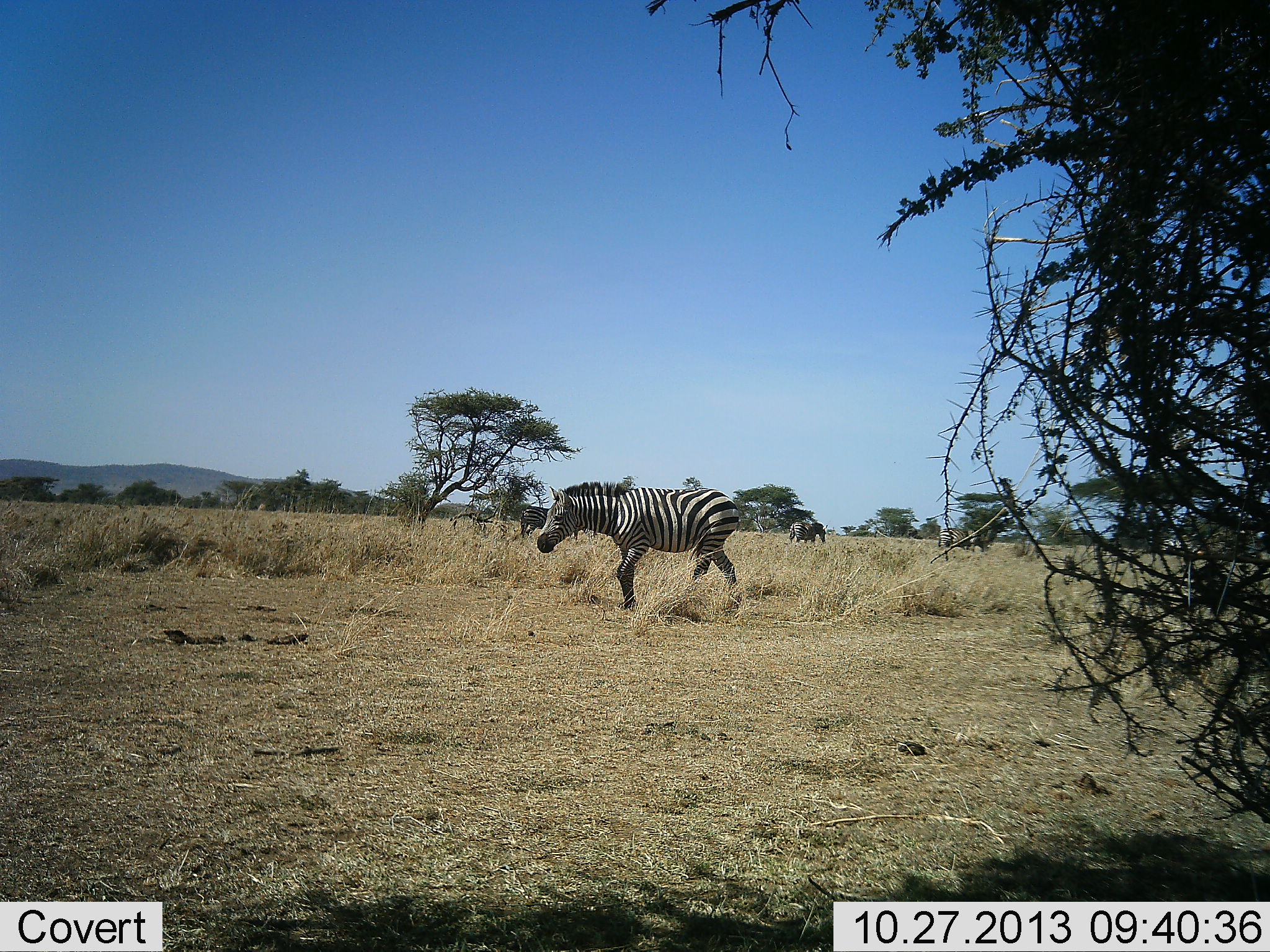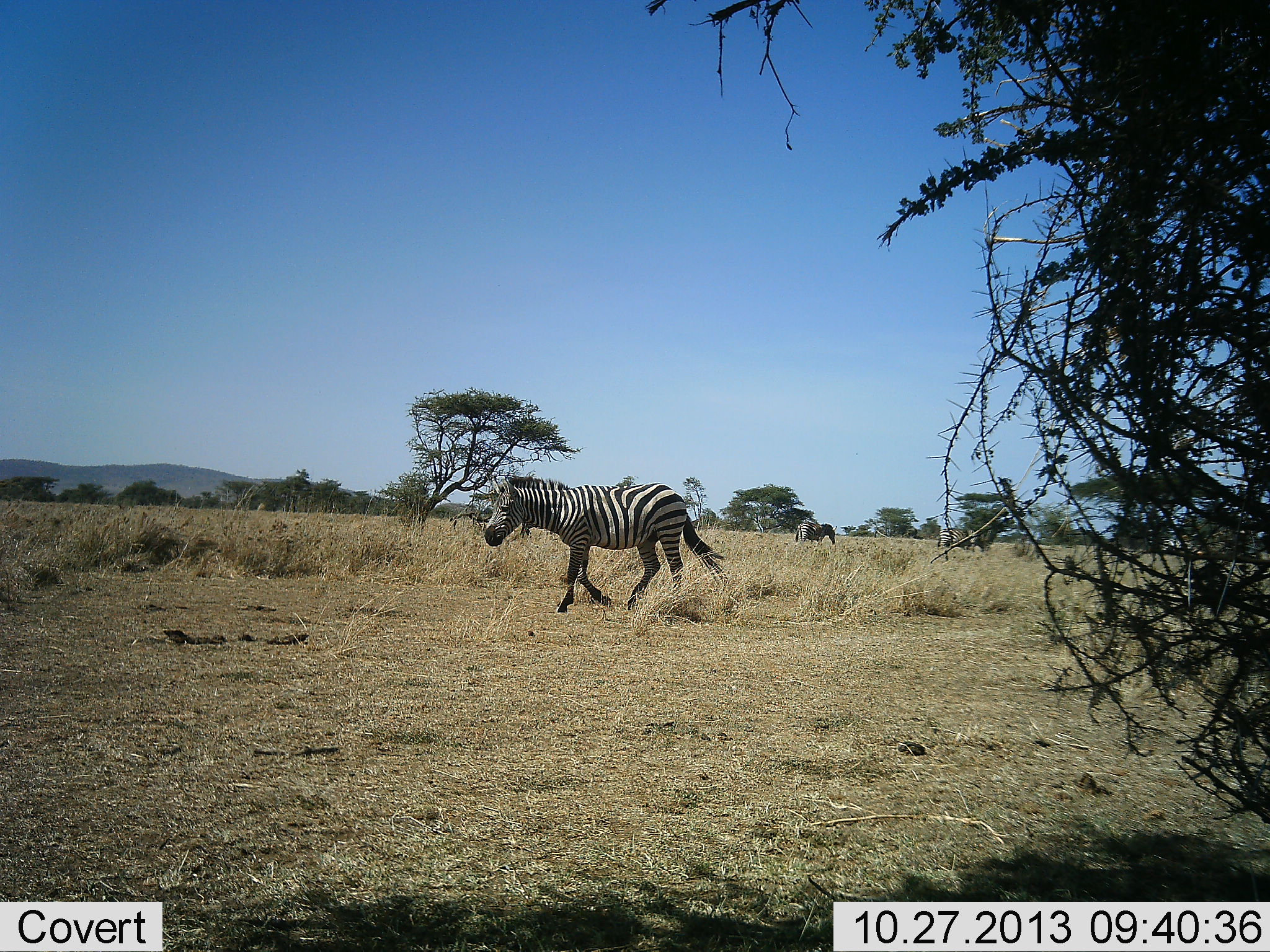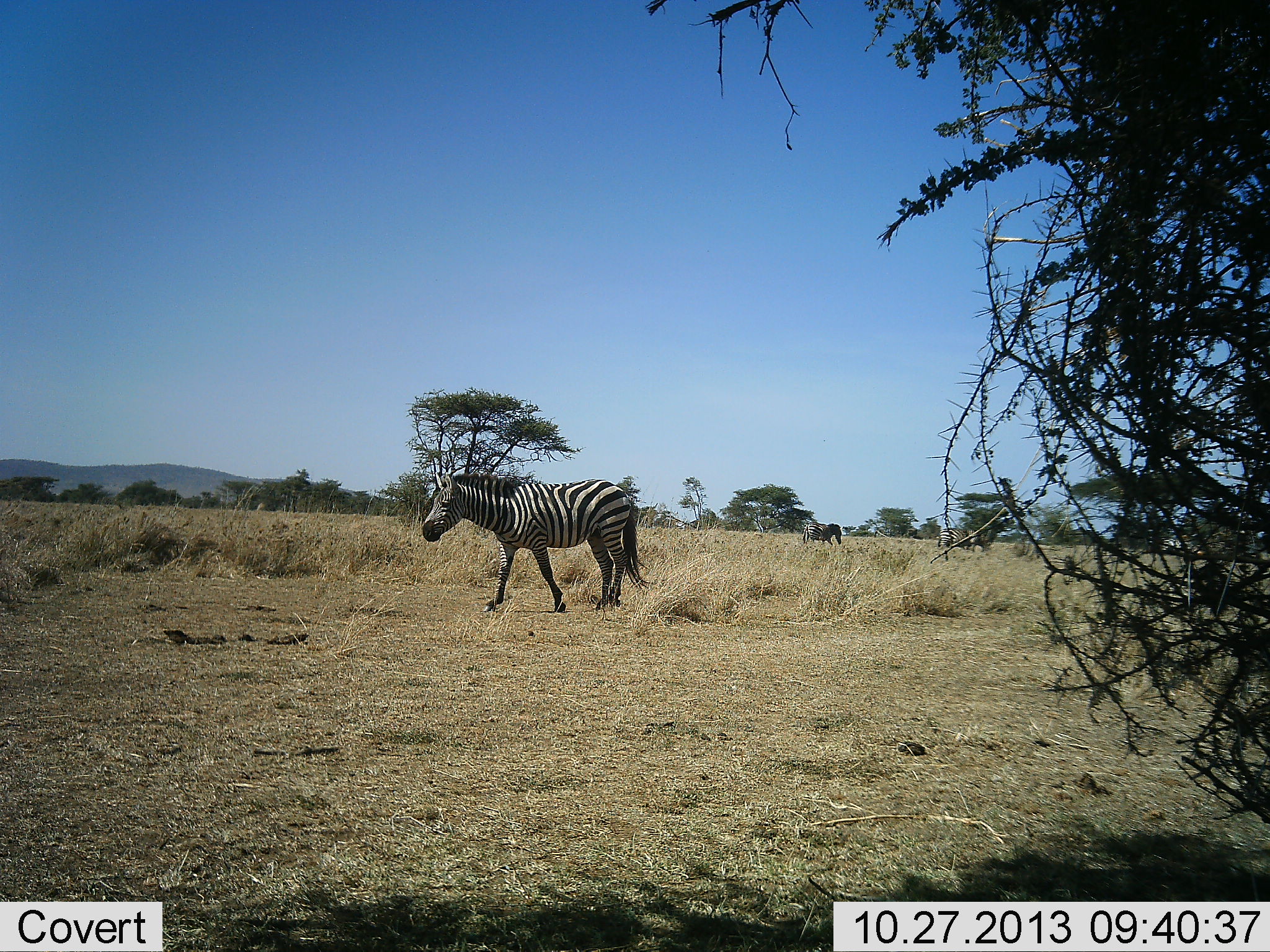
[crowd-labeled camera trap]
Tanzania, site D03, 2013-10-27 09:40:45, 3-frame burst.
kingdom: Animalia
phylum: Chordata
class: Mammalia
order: Perissodactyla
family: Equidae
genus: Equus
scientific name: Equus quagga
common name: plains zebra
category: zebra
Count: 2.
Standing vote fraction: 31%.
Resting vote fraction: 0%.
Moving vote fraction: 100%.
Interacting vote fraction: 0%.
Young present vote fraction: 0%.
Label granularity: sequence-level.